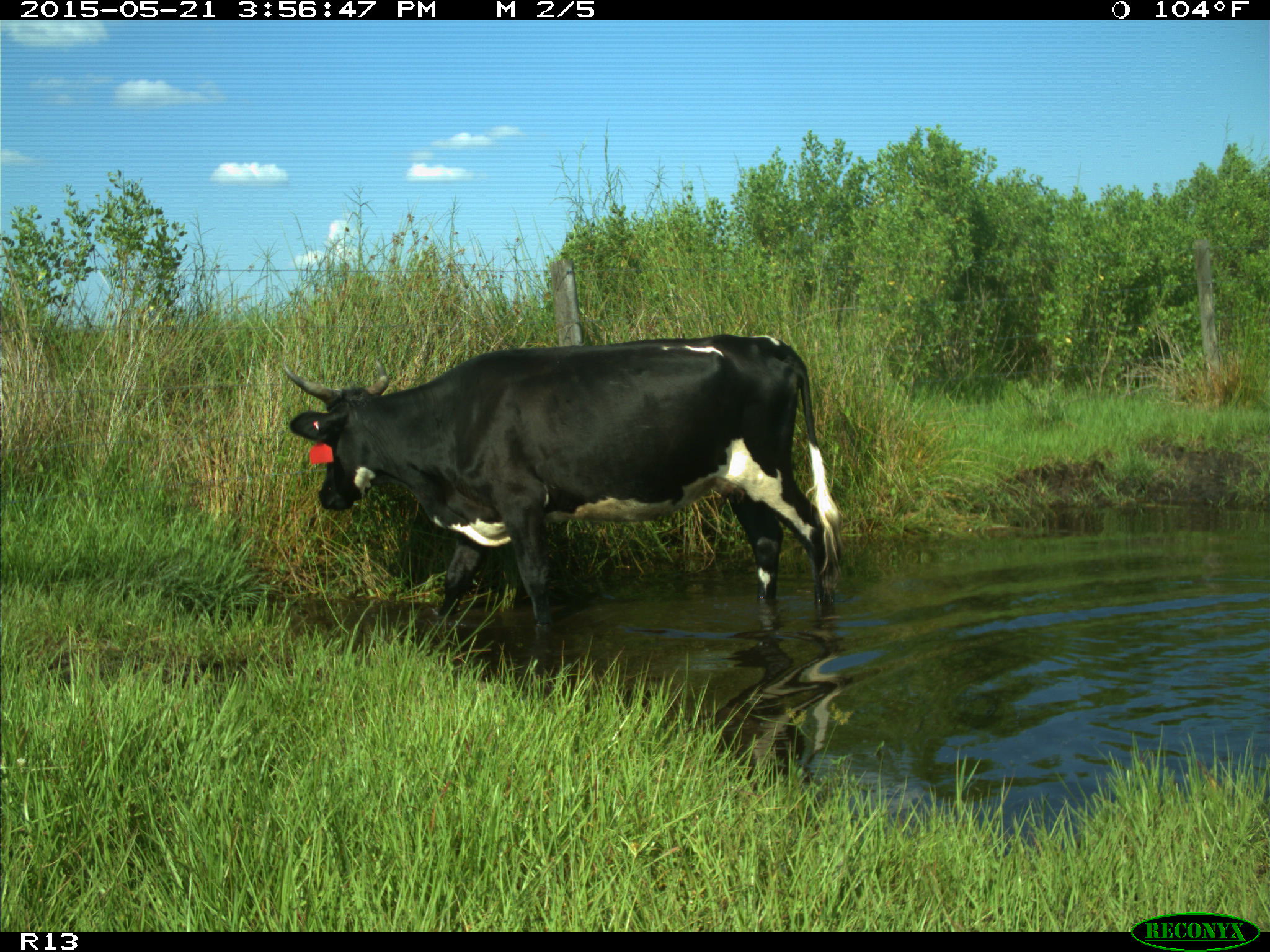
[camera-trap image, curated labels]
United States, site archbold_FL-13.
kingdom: Animalia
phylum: Chordata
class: Mammalia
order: Artiodactyla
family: Bovidae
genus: Bos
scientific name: Bos taurus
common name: domestic cow